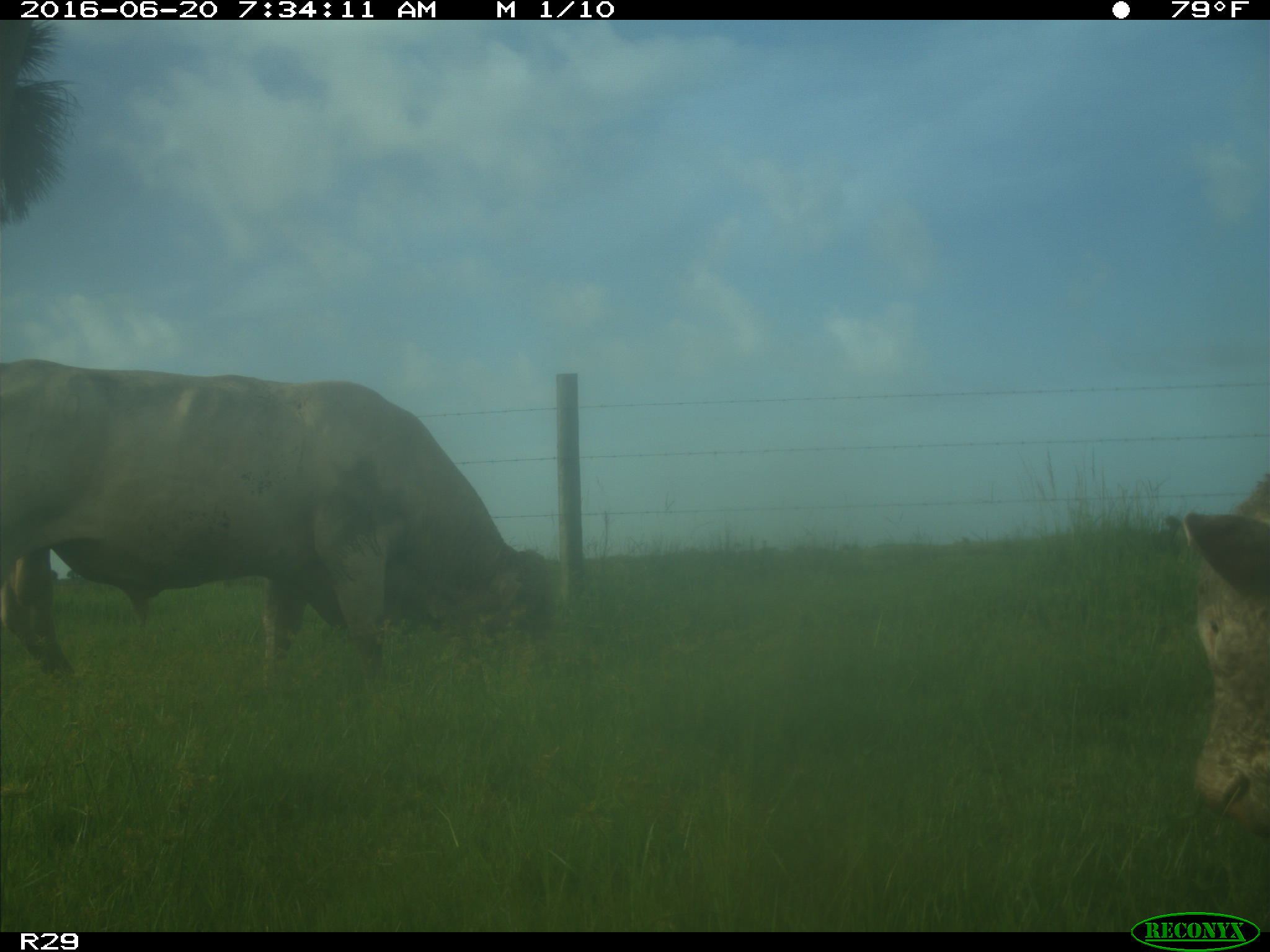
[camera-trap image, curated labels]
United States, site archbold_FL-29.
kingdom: Animalia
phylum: Chordata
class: Mammalia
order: Artiodactyla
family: Bovidae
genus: Bos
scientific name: Bos taurus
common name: domestic cow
Bos taurus (domestic cow).